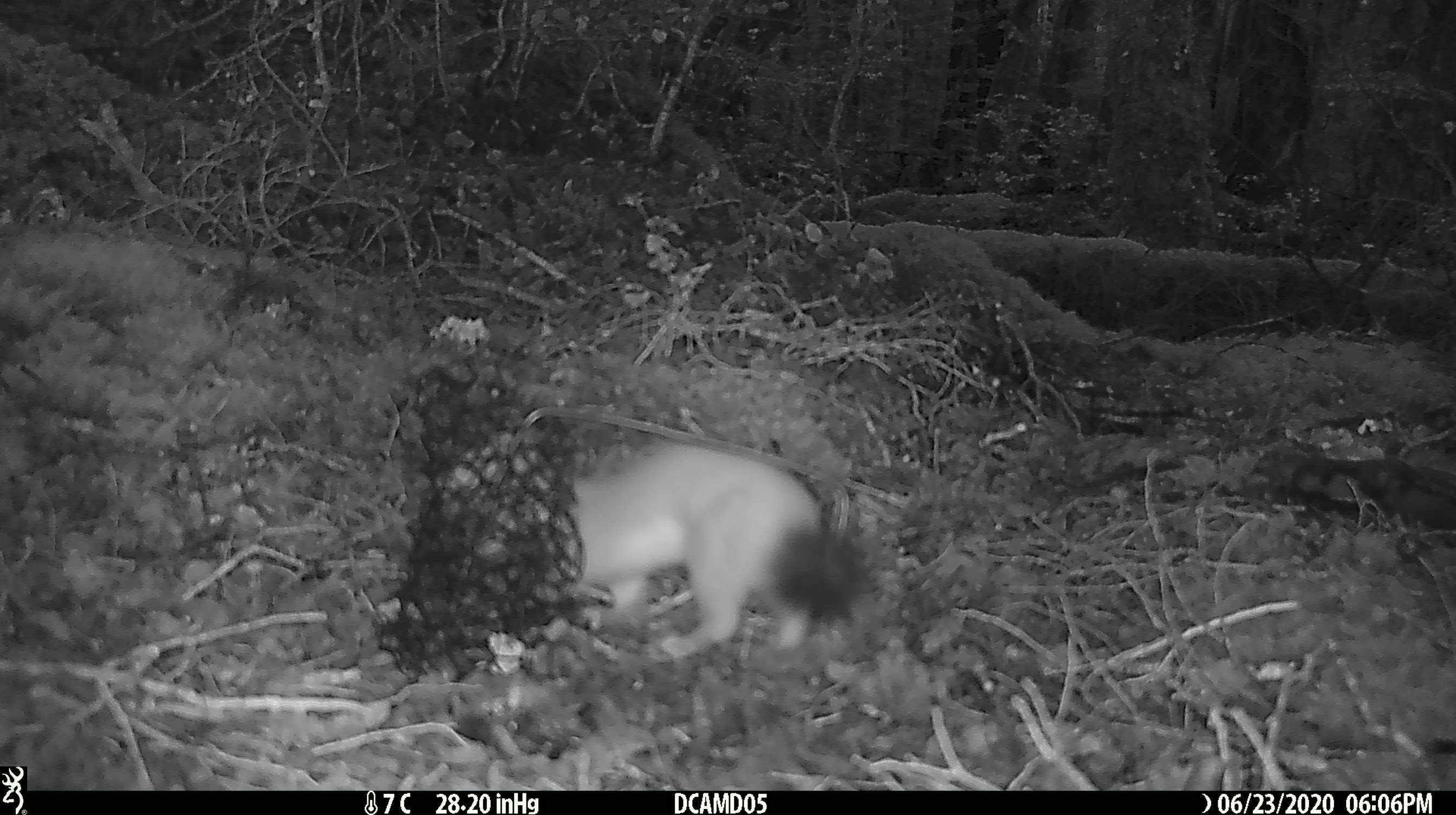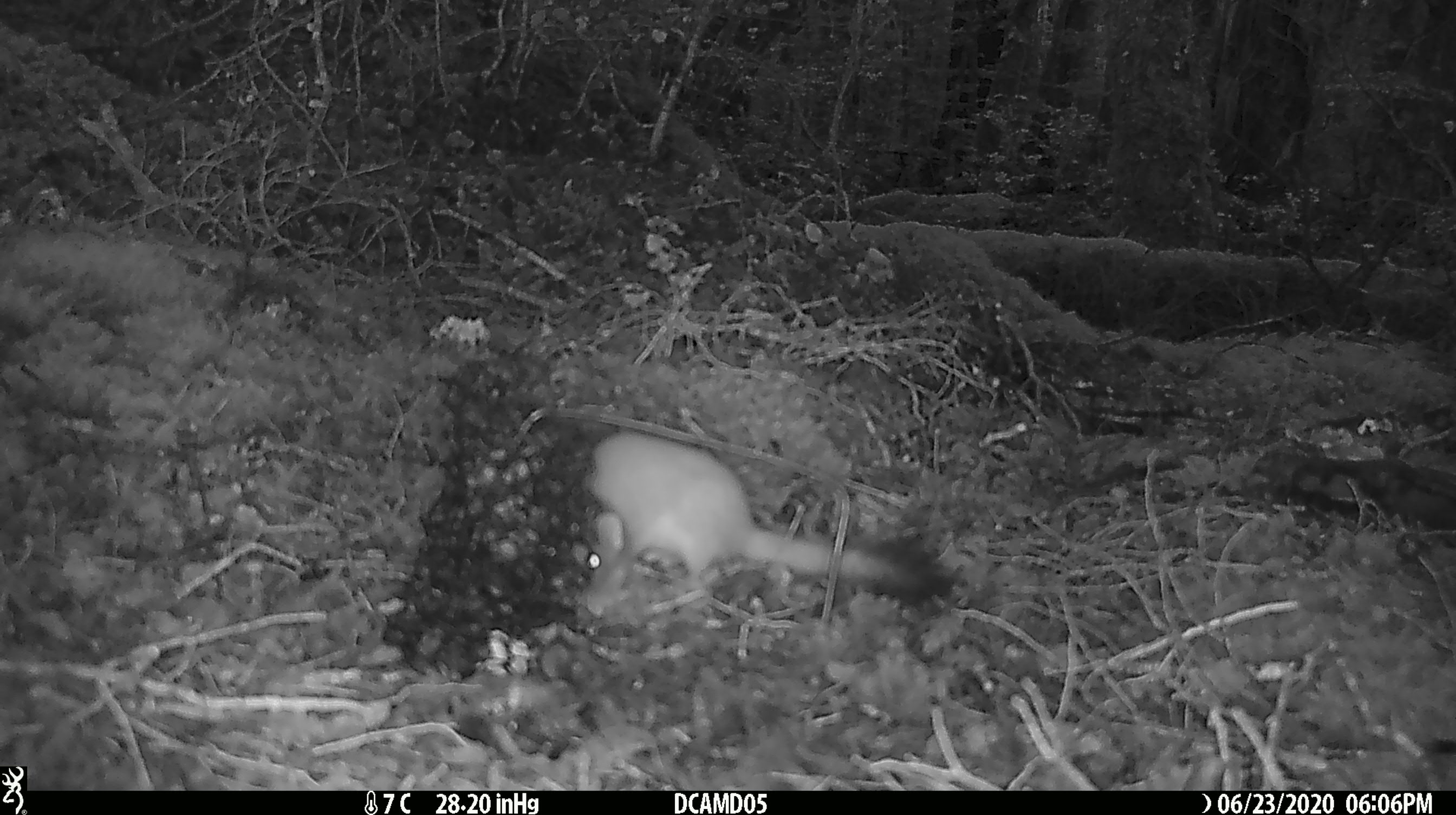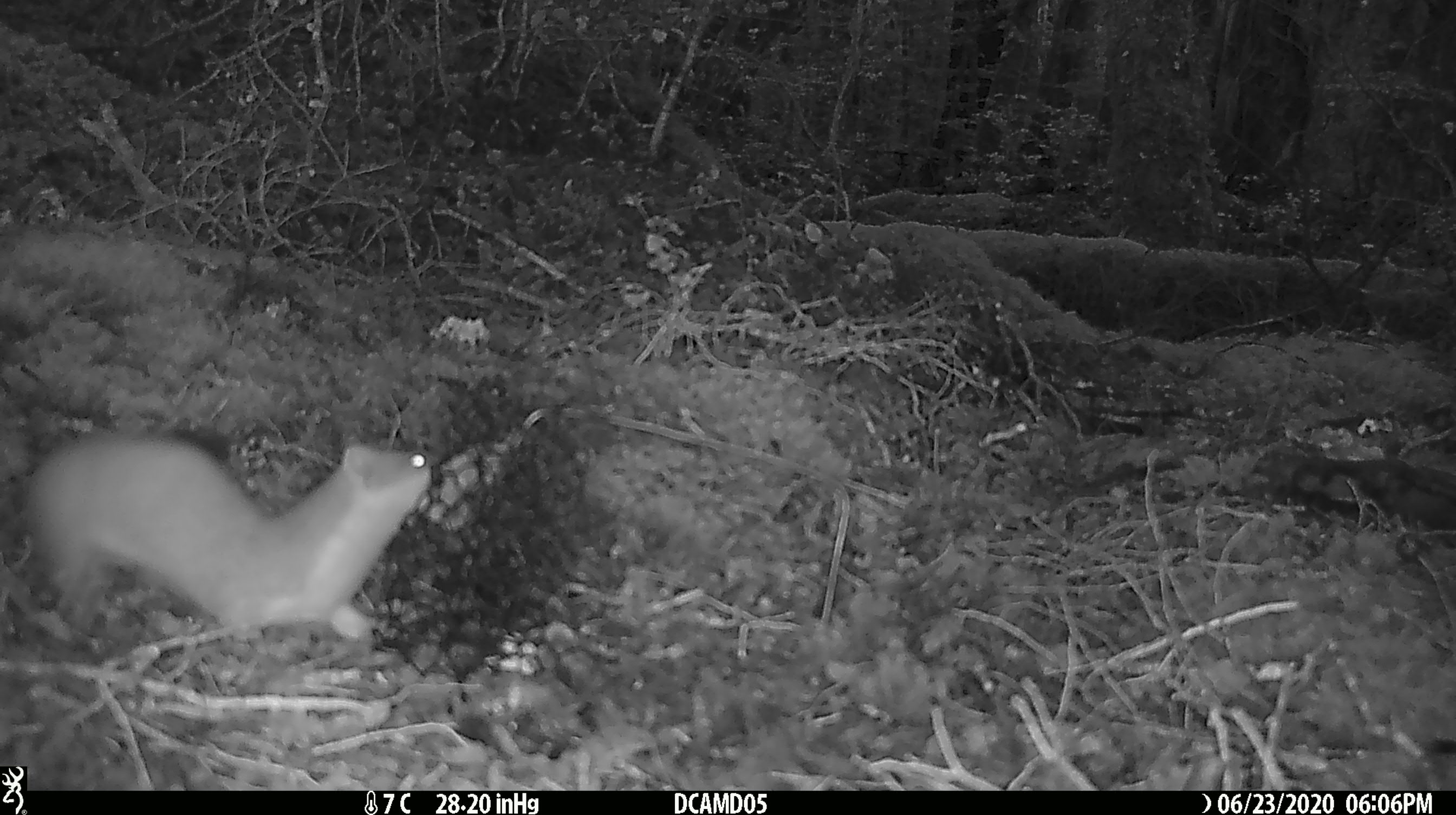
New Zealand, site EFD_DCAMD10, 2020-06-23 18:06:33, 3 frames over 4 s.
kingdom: Animalia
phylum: Chordata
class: Mammalia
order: Carnivora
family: Mustelidae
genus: Mustela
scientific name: Mustela erminea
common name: stoat